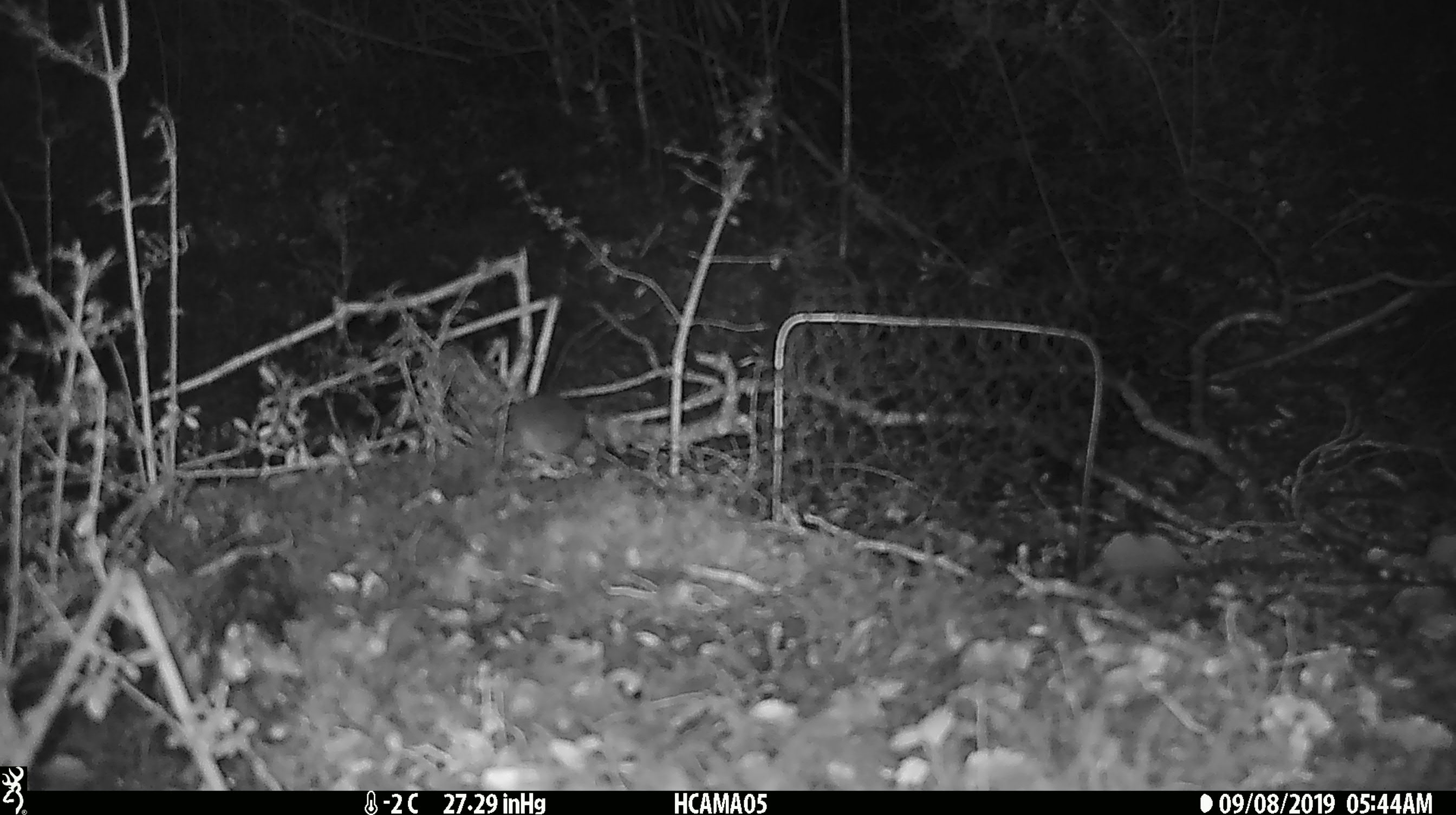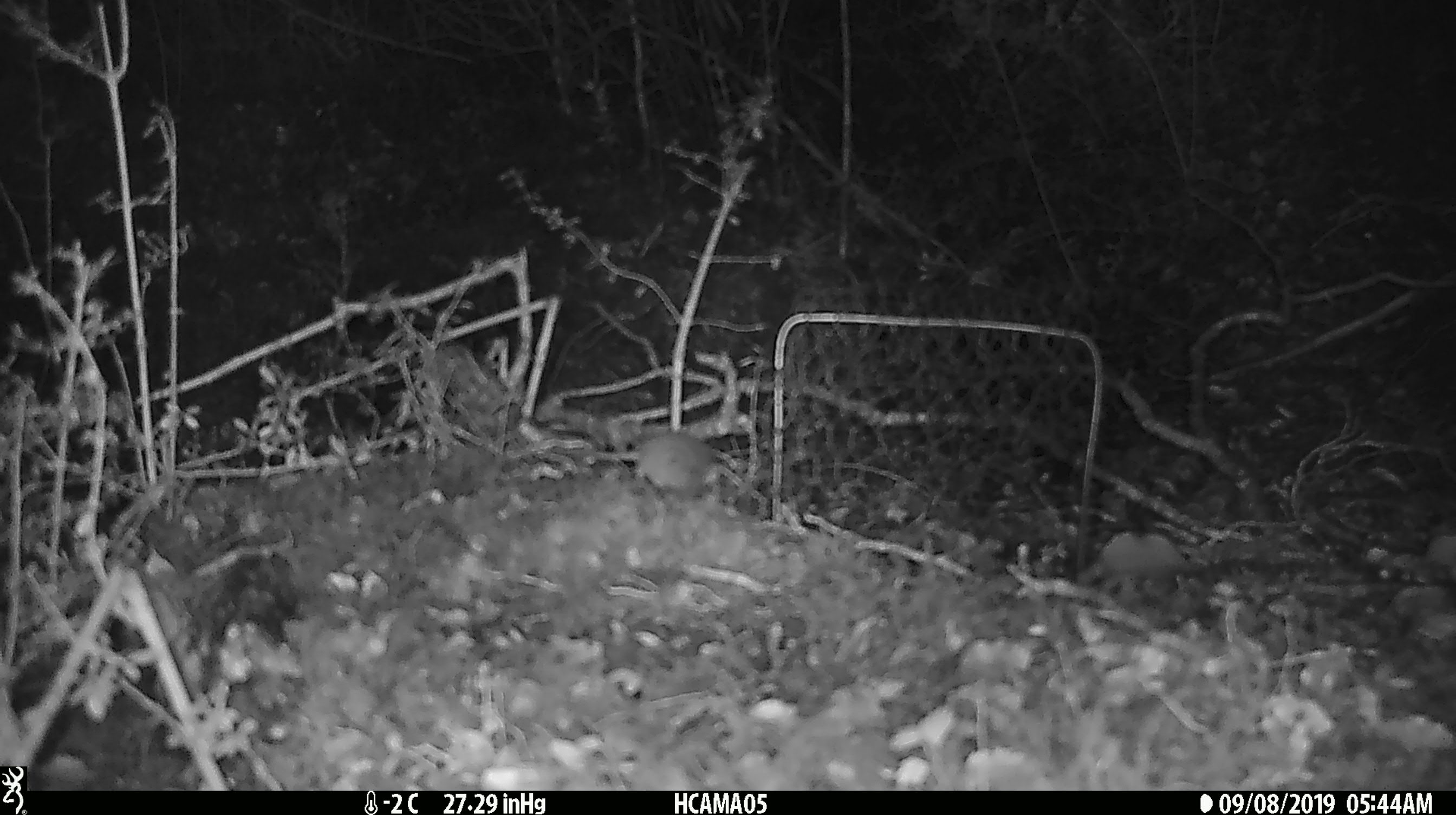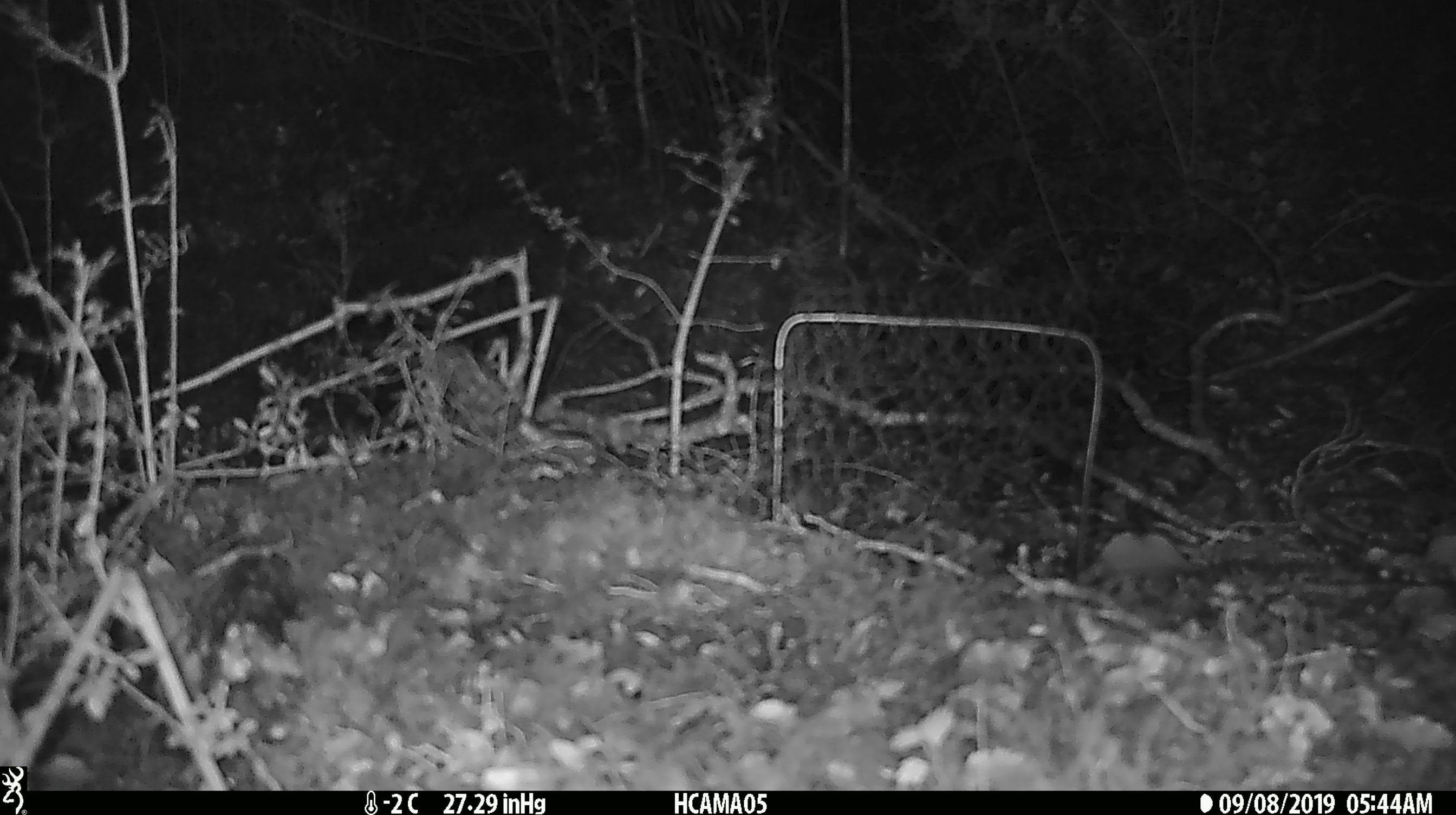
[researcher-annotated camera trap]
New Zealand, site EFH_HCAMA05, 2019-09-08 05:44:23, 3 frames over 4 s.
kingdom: Animalia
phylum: Chordata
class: Mammalia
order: Rodentia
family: Muridae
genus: Mus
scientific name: Mus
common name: mouse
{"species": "mouse (Mus)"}